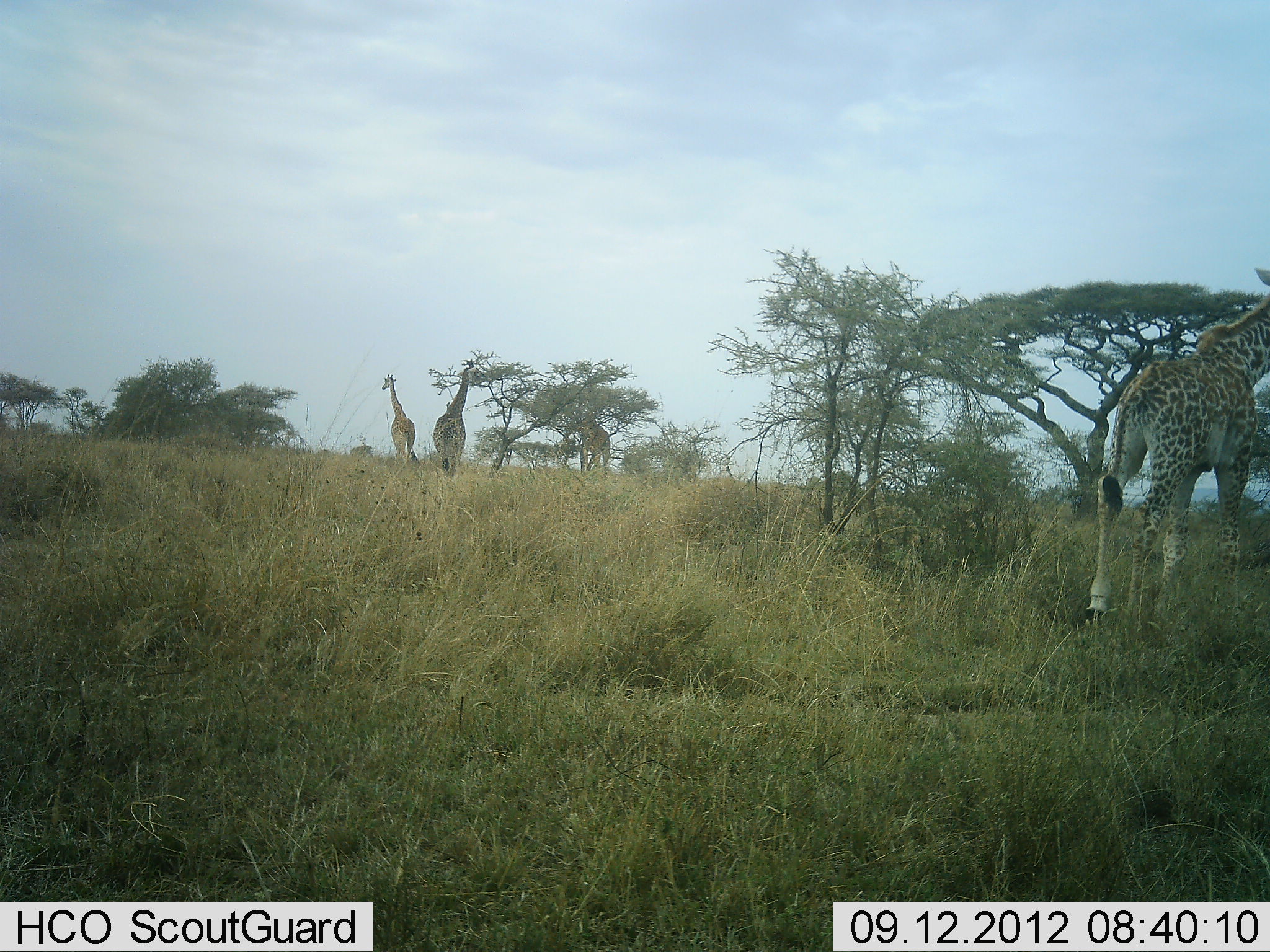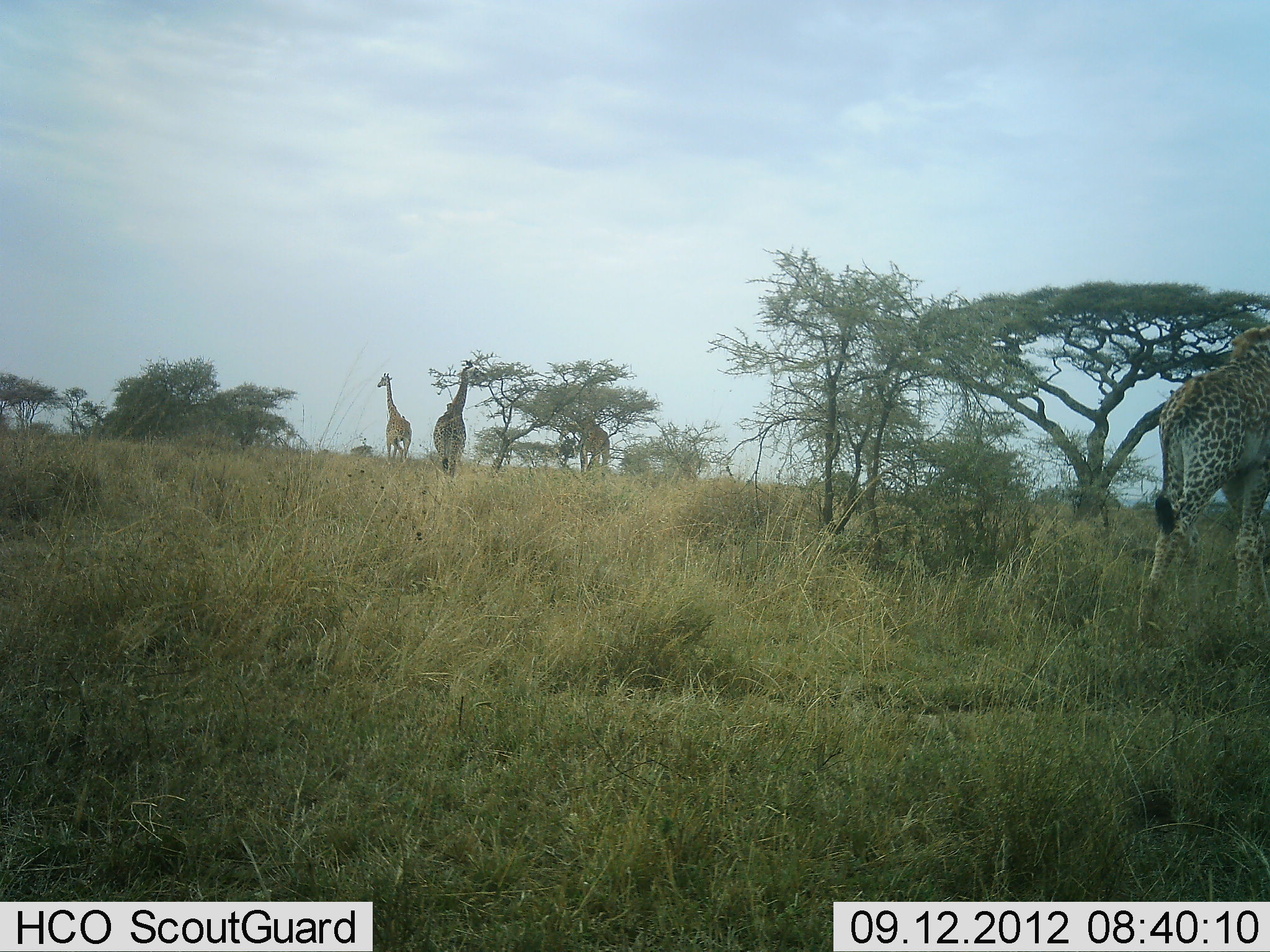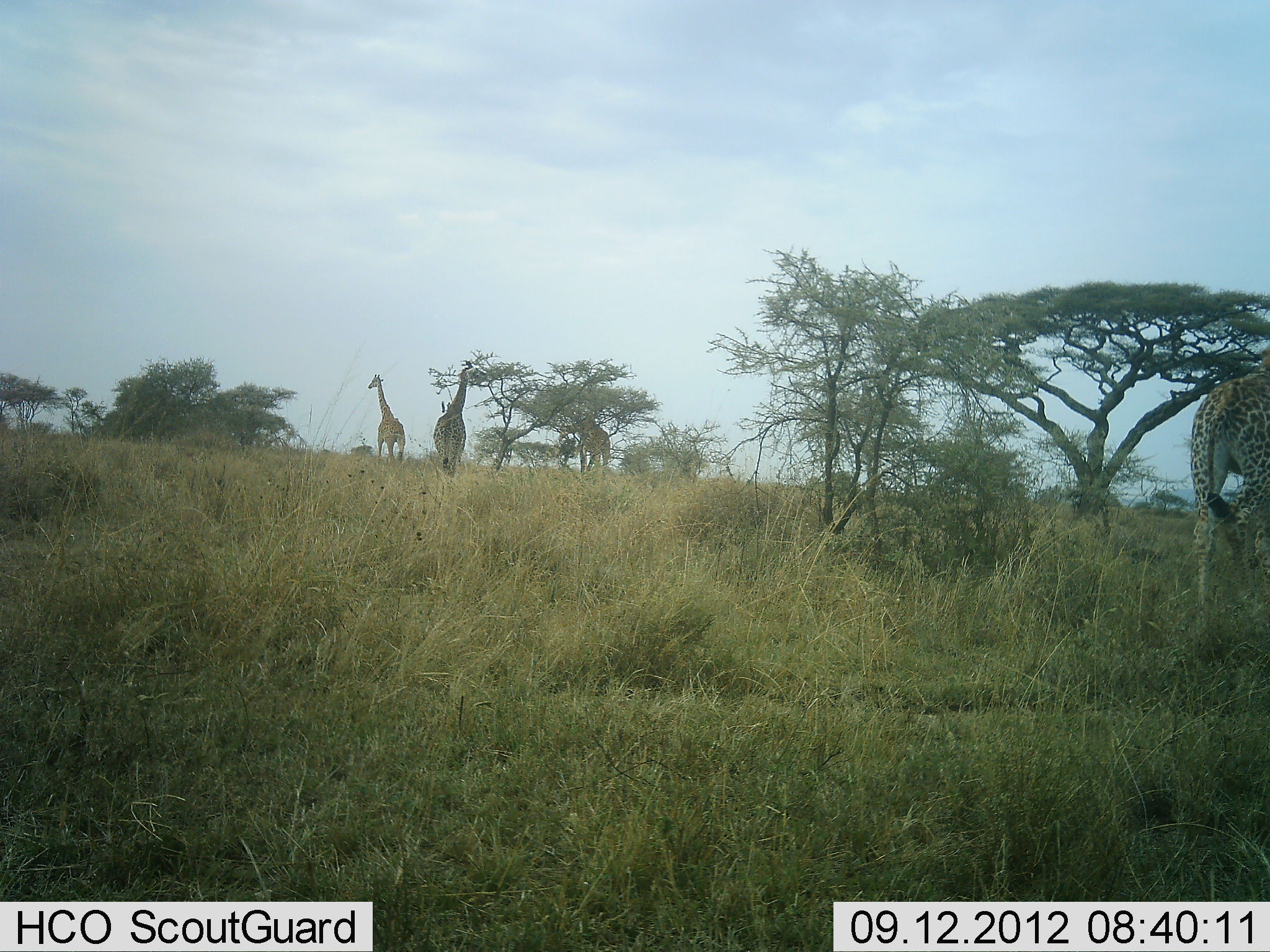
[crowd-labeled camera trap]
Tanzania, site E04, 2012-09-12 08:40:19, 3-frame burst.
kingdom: Animalia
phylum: Chordata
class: Mammalia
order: Artiodactyla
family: Giraffidae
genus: Giraffa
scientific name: Giraffa camelopardalis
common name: giraffe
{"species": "giraffe (Giraffa camelopardalis)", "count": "4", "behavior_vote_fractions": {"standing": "40%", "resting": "0%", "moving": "90%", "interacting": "0%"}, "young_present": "0%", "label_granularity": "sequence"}